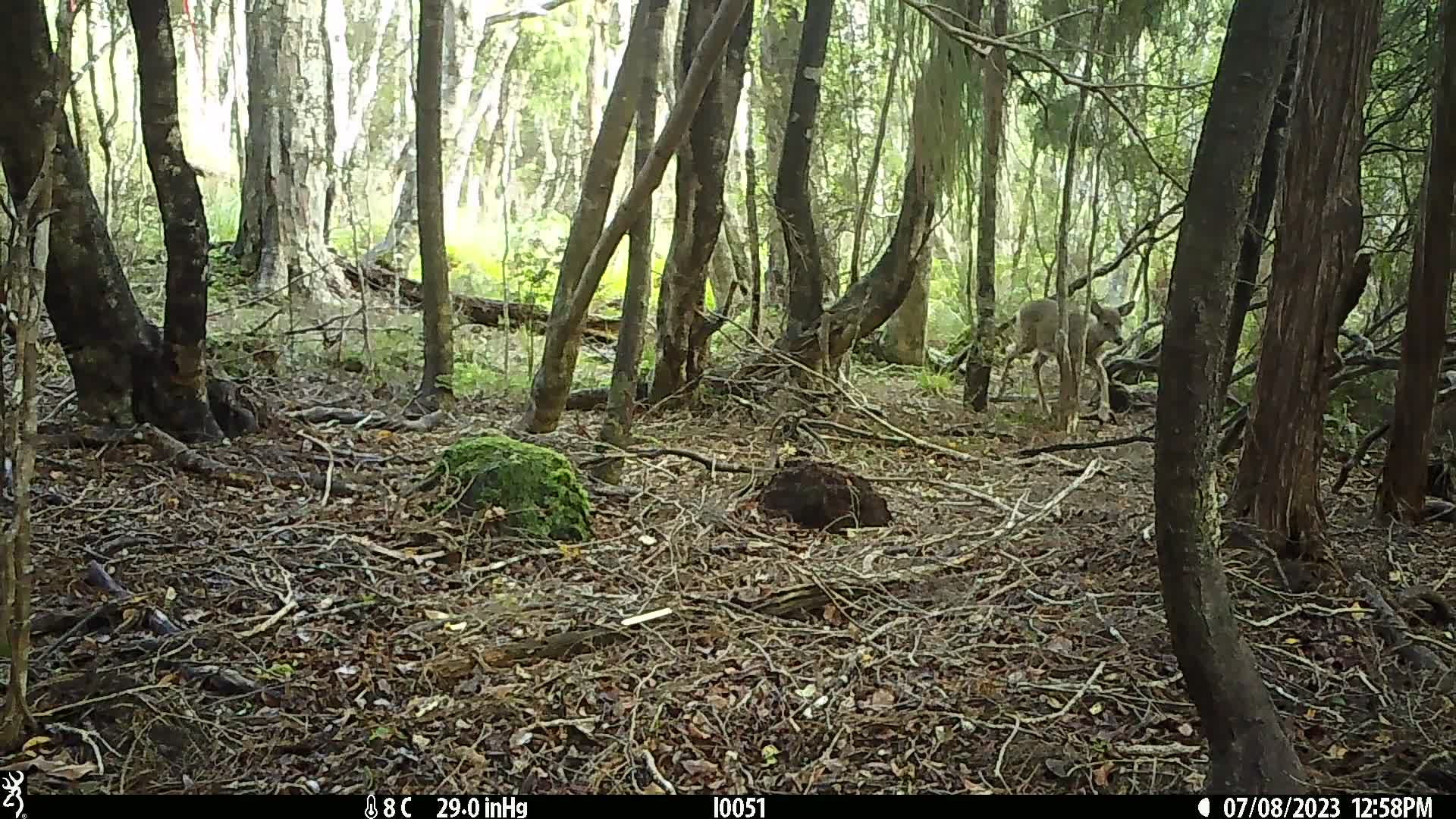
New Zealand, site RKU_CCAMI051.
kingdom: Animalia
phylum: Chordata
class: Mammalia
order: Artiodactyla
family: Cervidae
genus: Odocoileus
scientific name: Odocoileus virginianus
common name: white-tailed deer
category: white tailed deer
White tailed deer (white-tailed deer) (Odocoileus virginianus).